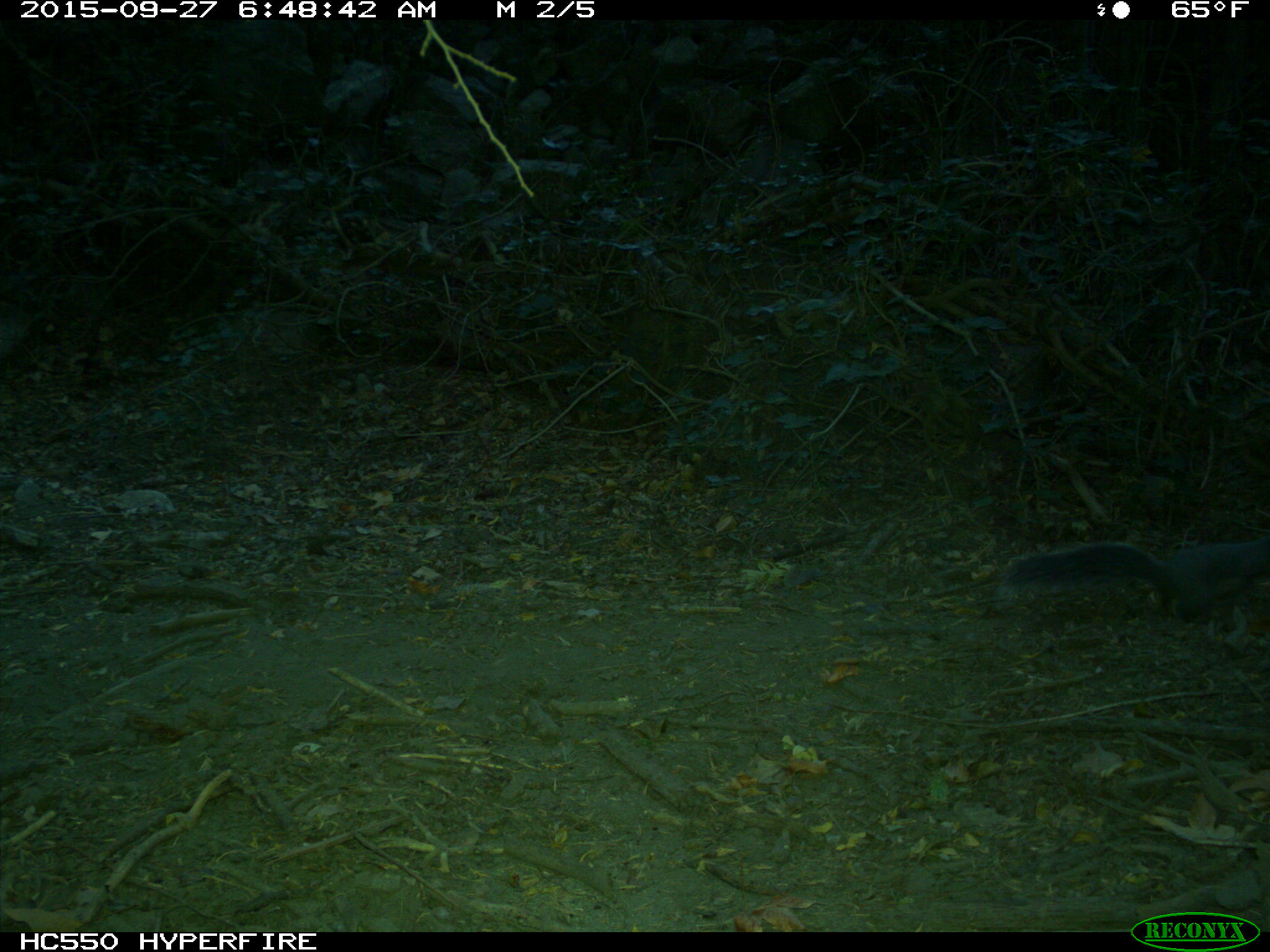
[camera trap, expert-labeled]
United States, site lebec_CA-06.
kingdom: Animalia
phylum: Chordata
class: Mammalia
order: Rodentia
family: Sciuridae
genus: Sciurus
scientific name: Sciurus carolinensis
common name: eastern gray squirrel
Sciurus carolinensis (eastern gray squirrel).